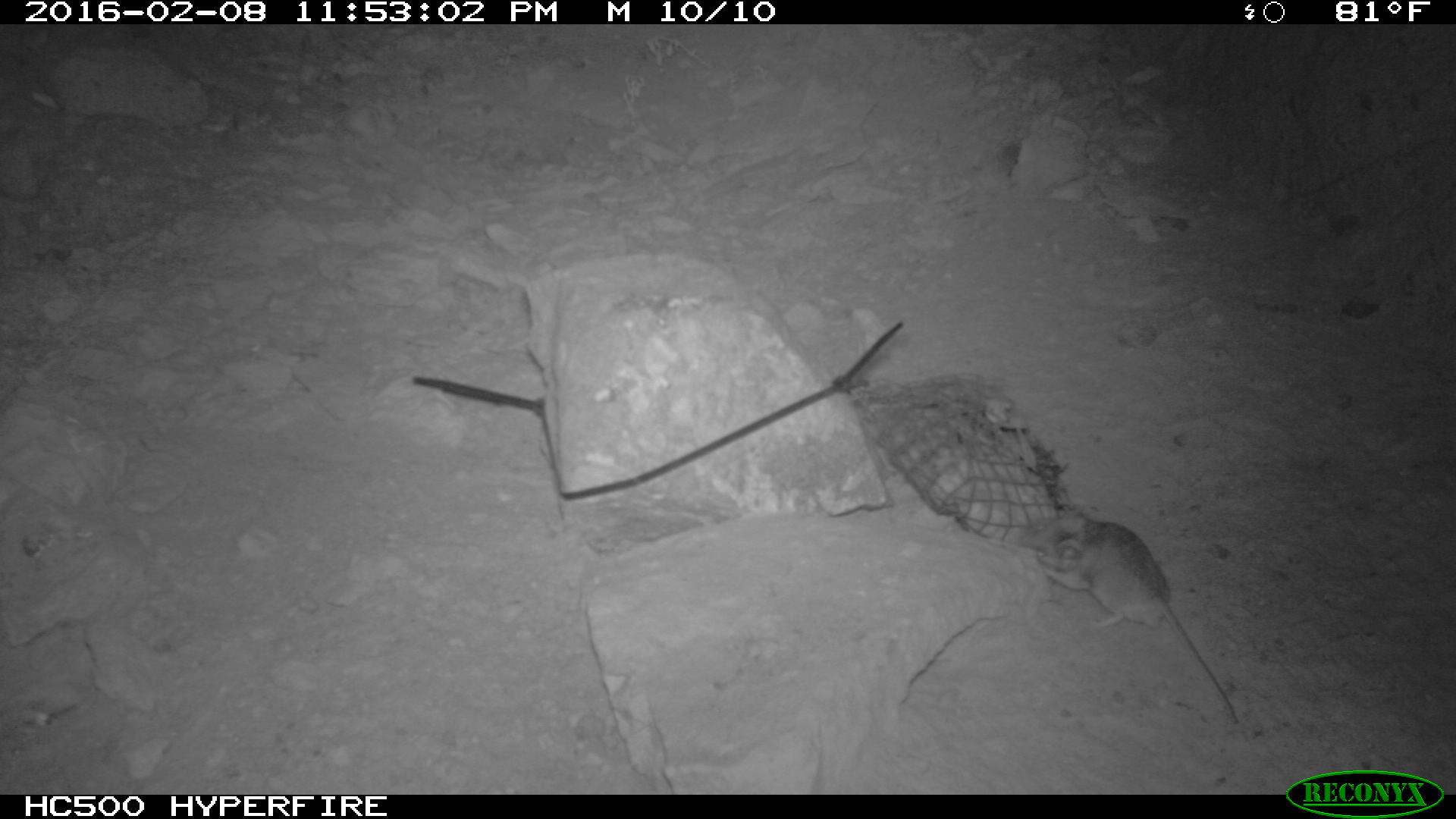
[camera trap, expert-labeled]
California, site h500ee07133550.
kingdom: Animalia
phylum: Chordata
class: Mammalia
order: Rodentia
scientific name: Rodentia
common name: rodent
Rodent (Rodentia).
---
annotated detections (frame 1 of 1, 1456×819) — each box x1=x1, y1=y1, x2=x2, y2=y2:
rodent: x1=1013, y1=511, x2=1244, y2=726